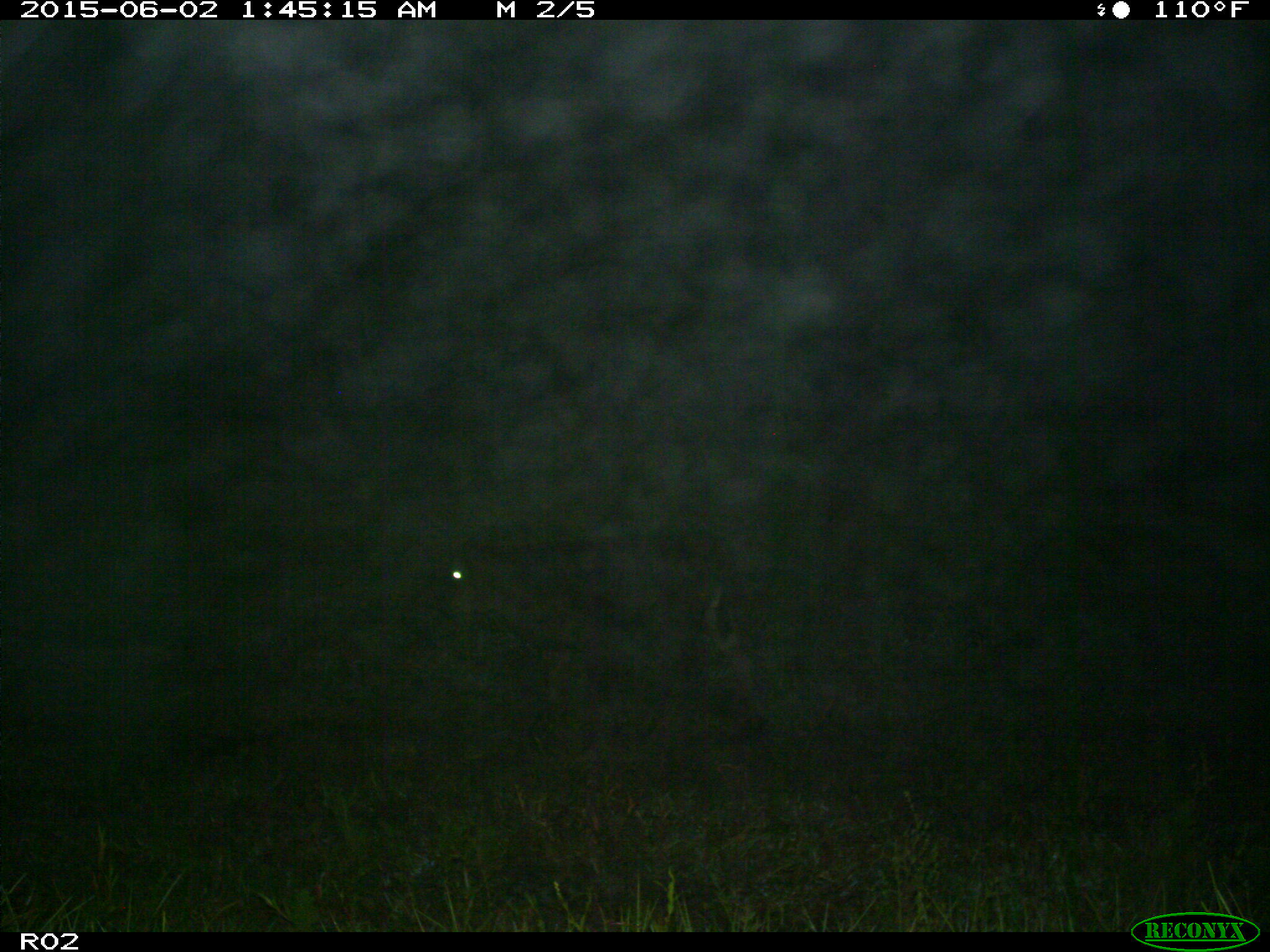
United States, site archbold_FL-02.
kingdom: Animalia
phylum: Chordata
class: Mammalia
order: Artiodactyla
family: Bovidae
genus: Bos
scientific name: Bos taurus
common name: domestic cow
Bos taurus (domestic cow).